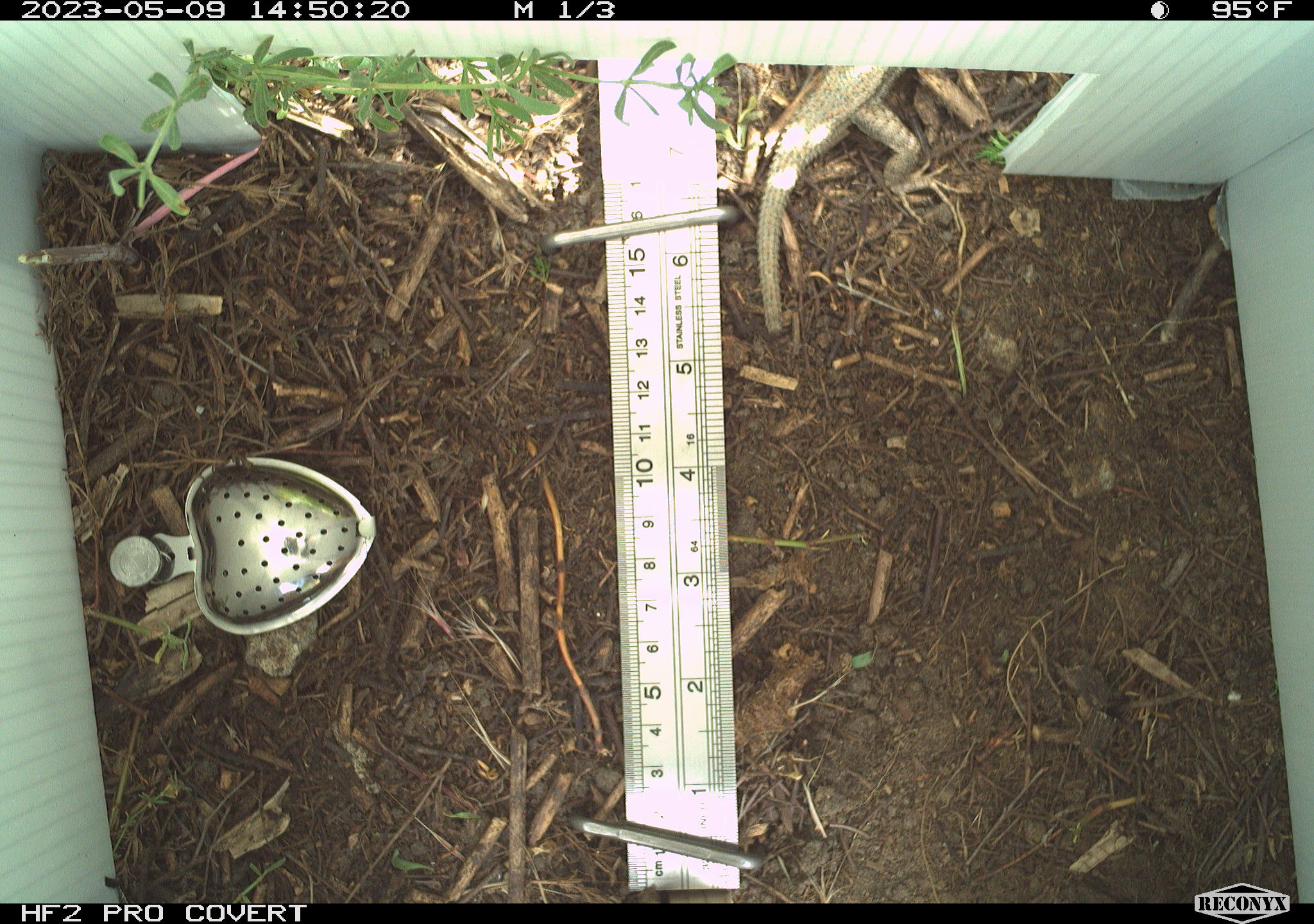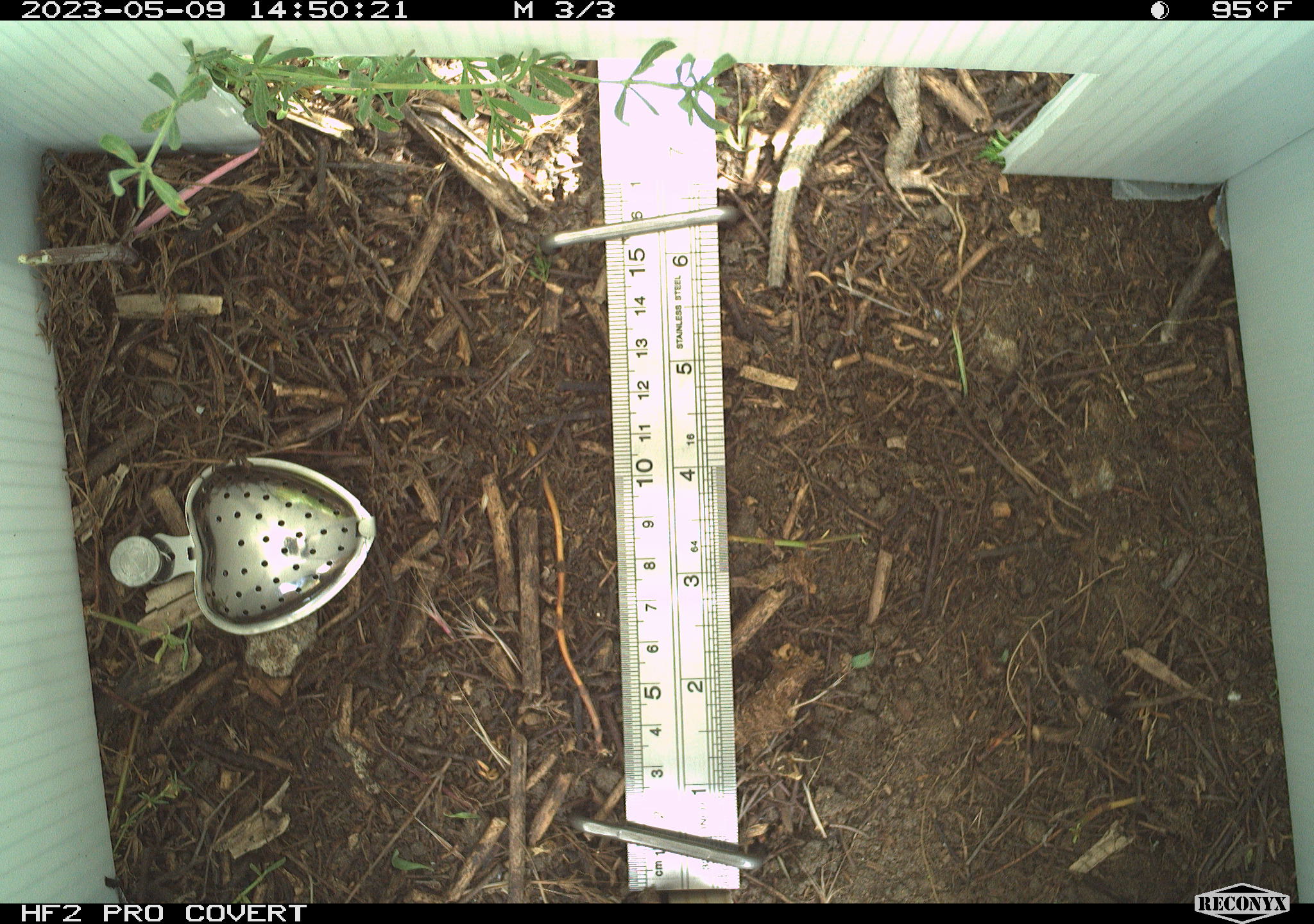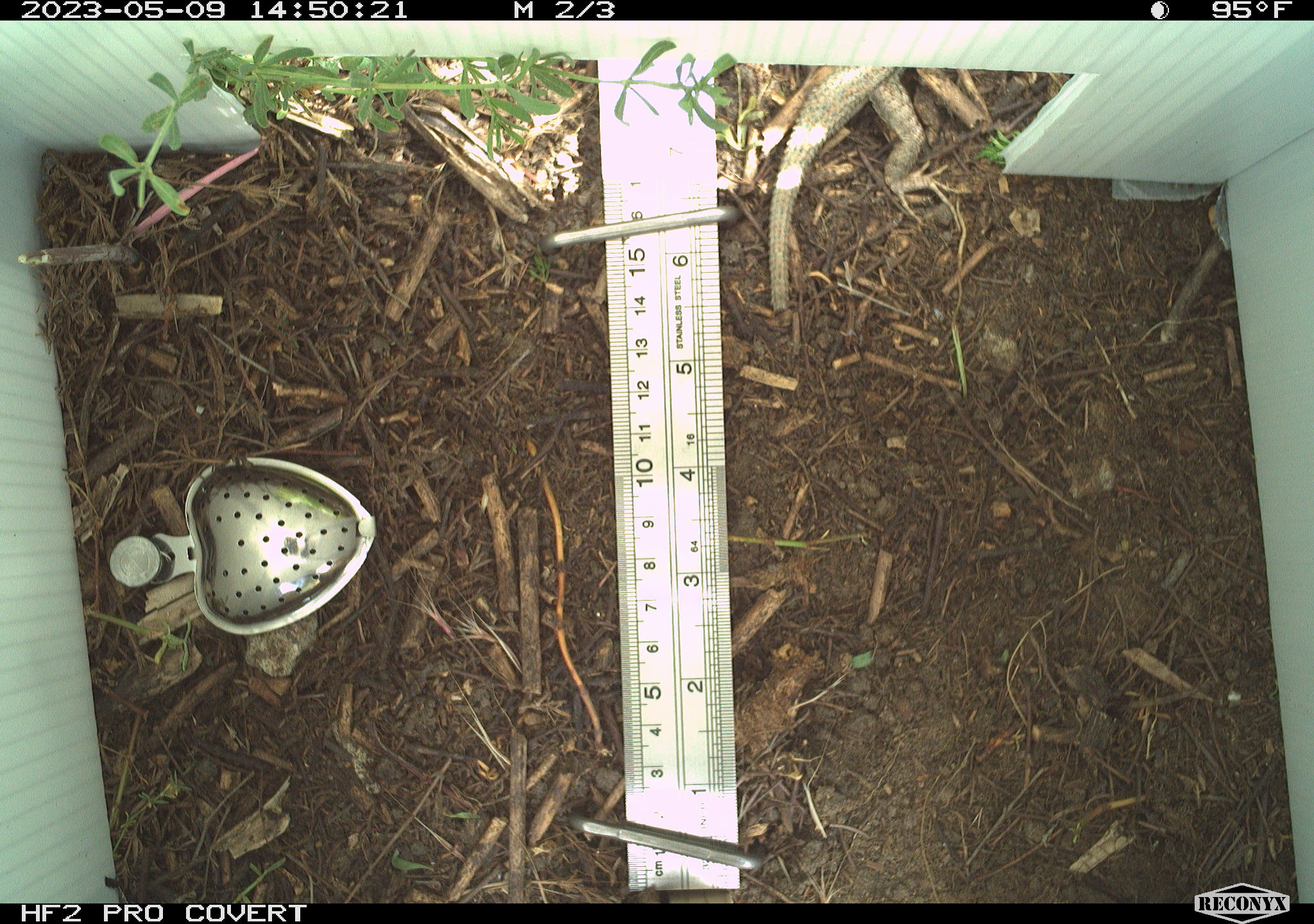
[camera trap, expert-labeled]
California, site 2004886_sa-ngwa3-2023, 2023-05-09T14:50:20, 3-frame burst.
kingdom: Animalia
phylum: Chordata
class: Reptilia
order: Squamata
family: Phrynosomatidae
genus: Sceloporus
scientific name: Sceloporus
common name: spiny lizards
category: sceloporus species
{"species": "sceloporus species (spiny lizards) (Sceloporus)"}